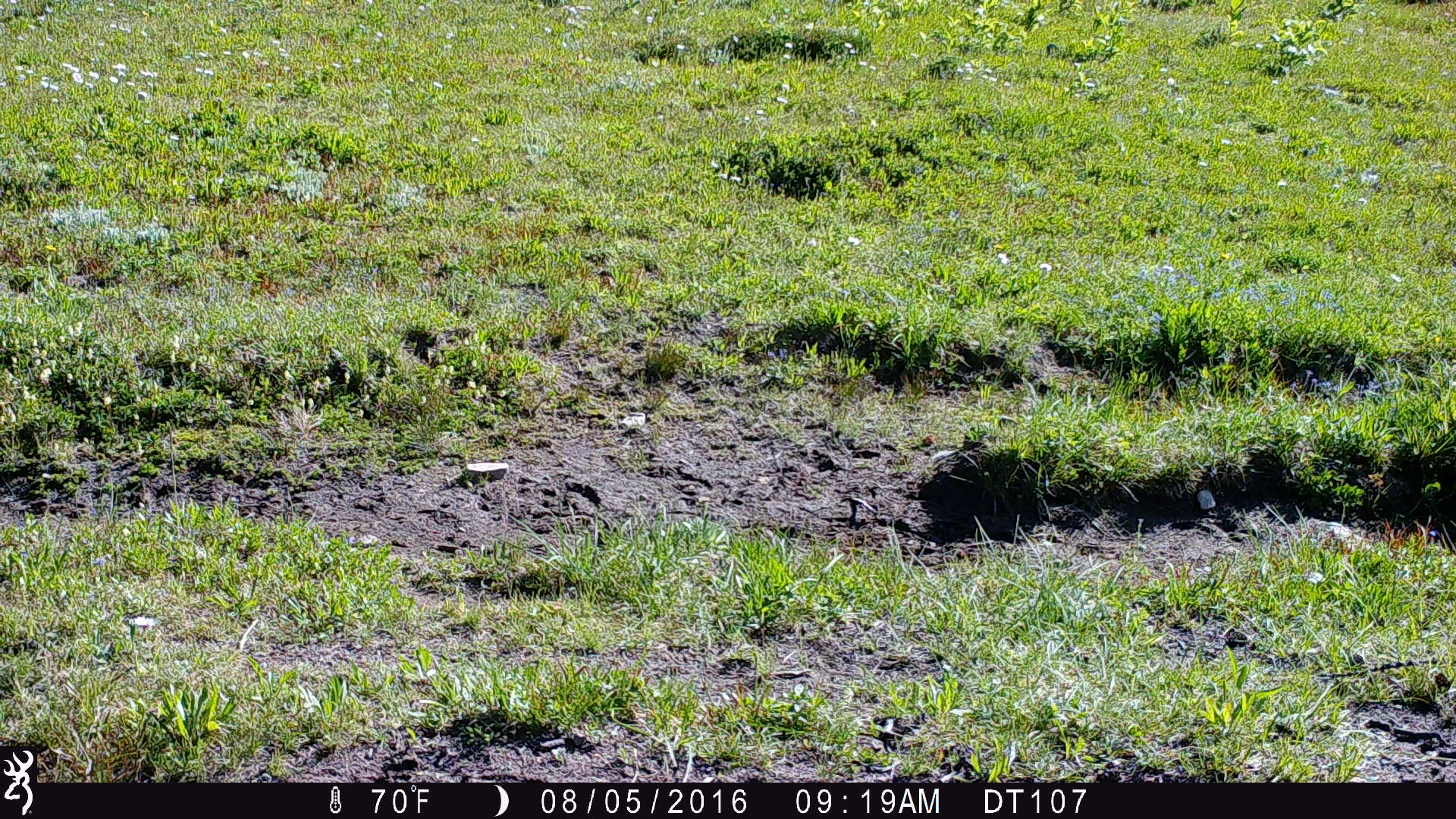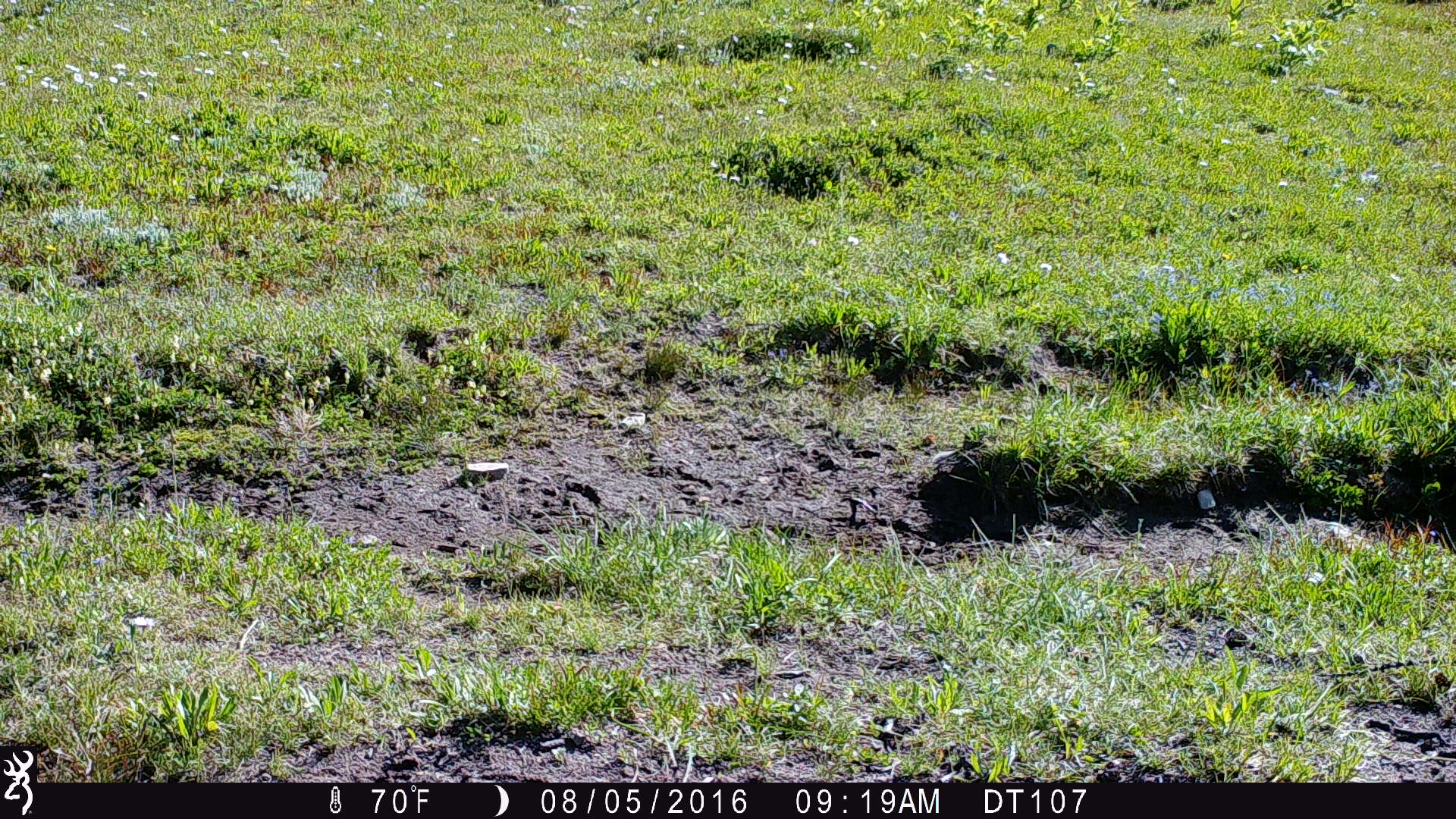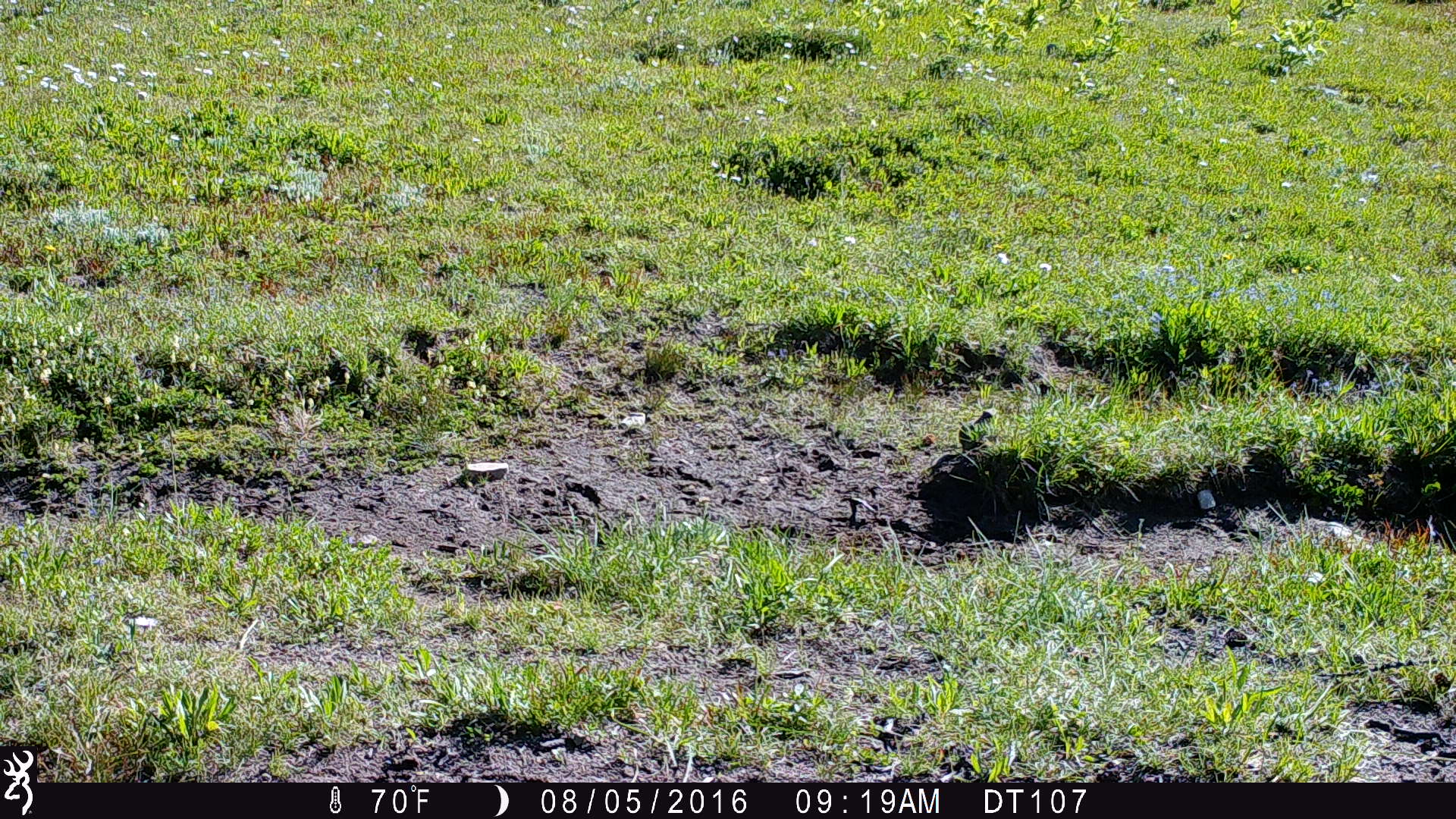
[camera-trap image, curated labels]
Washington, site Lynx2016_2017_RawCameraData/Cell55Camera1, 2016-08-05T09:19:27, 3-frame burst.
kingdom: Animalia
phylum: Chordata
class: Mammalia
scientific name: Mammalia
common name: small mammal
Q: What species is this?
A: Small mammal (Mammalia).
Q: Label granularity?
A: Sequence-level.